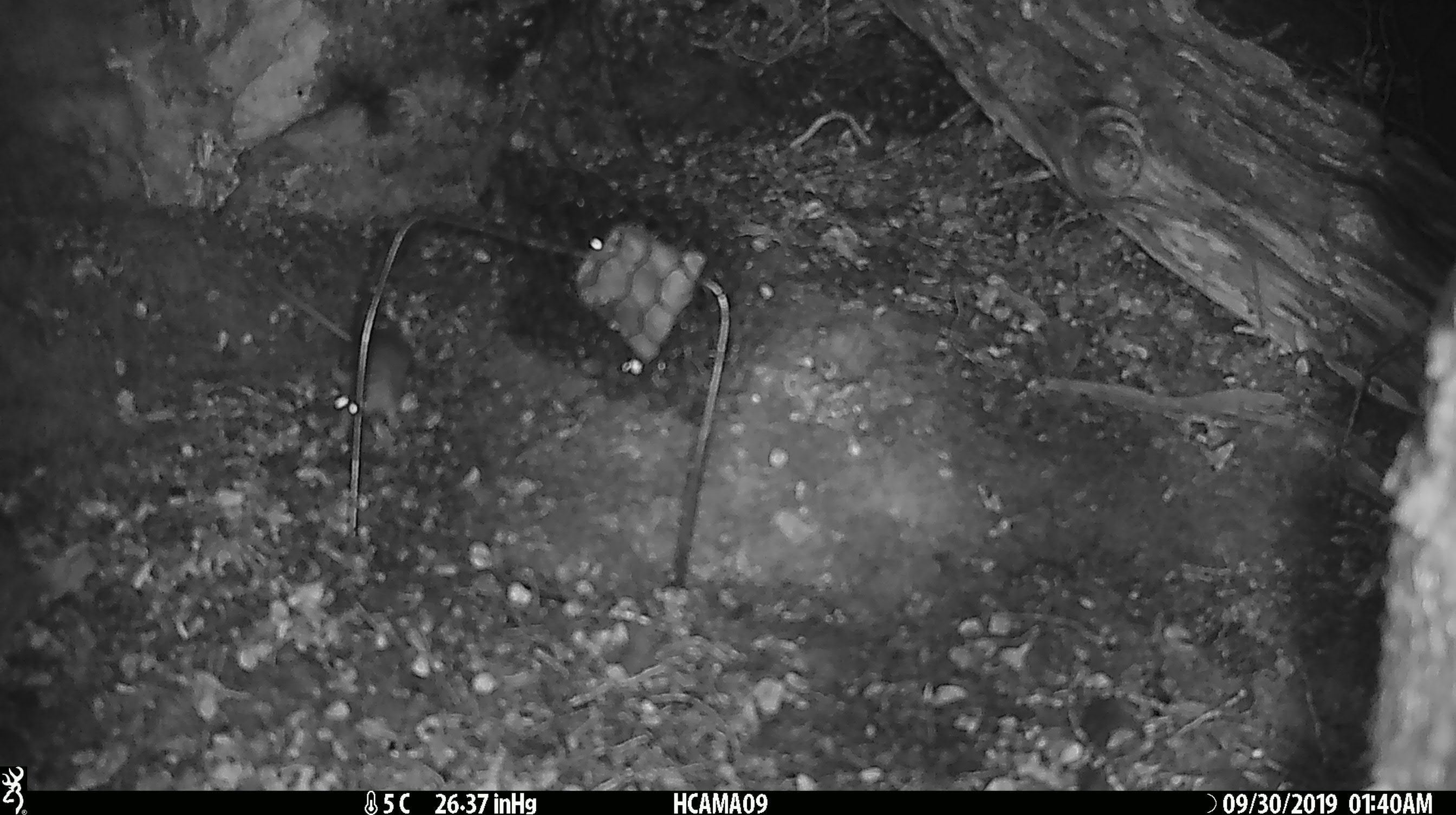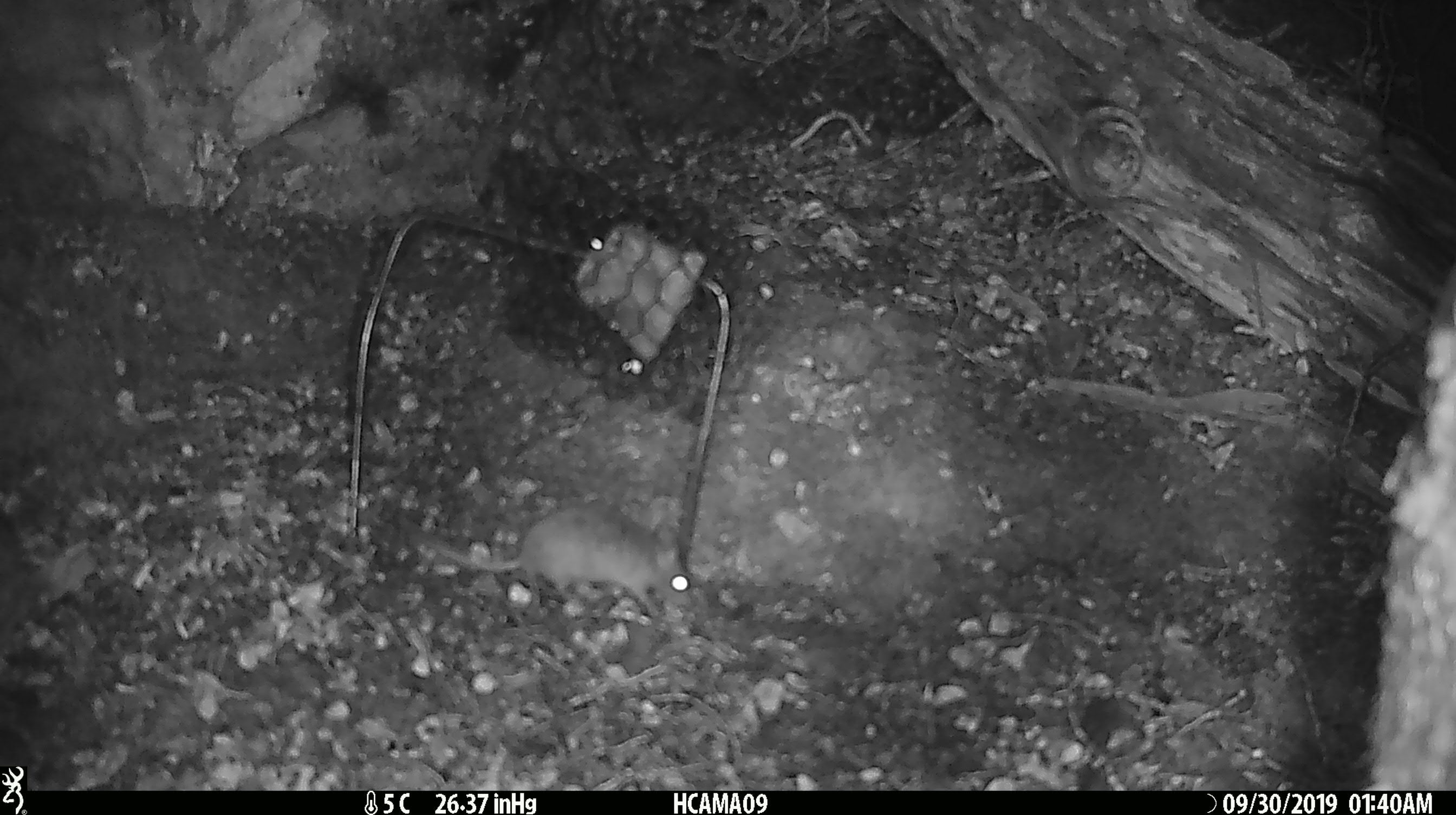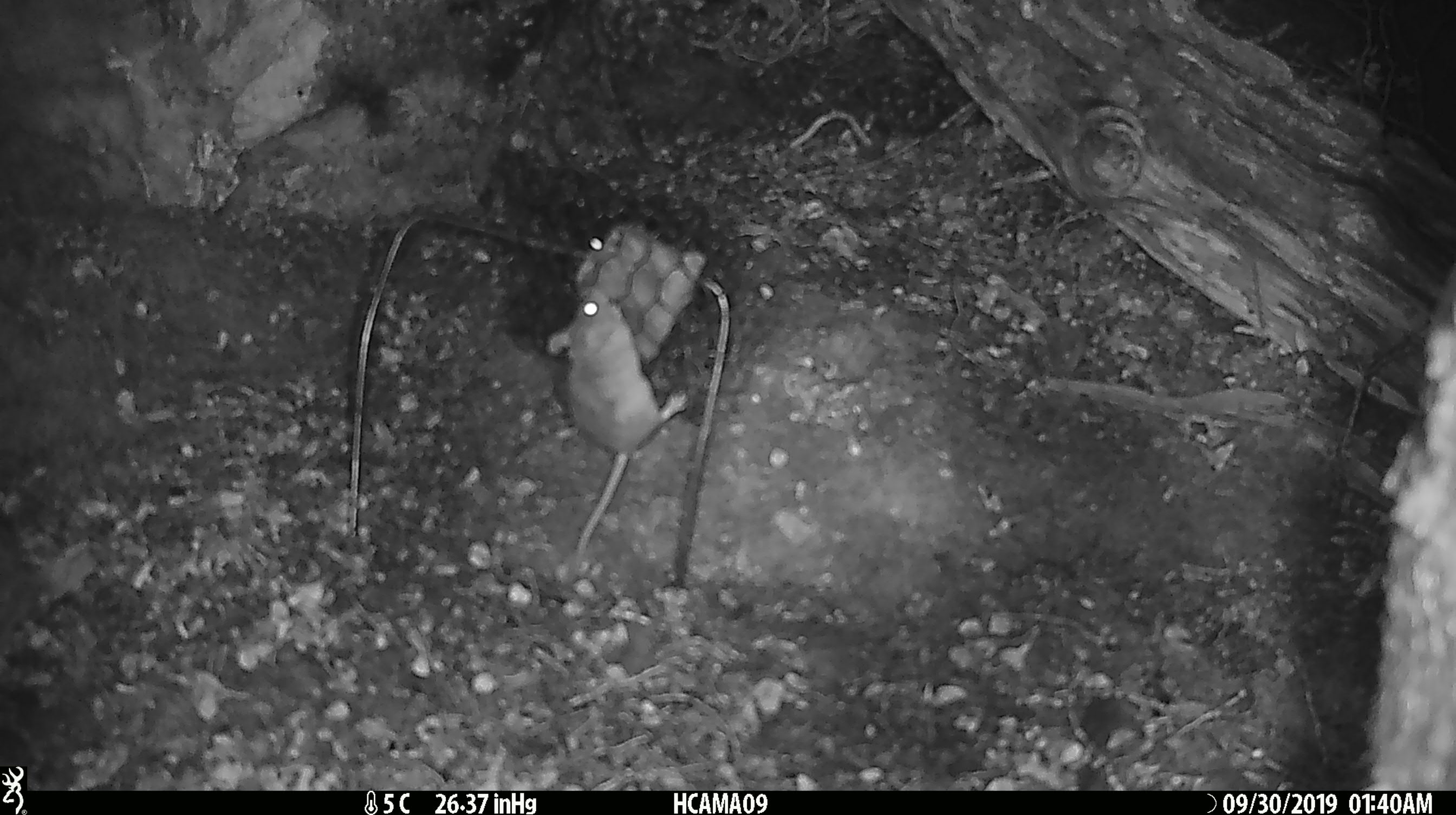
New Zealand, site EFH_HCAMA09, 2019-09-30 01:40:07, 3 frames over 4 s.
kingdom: Animalia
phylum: Chordata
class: Mammalia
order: Rodentia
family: Muridae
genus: Mus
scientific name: Mus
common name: mouse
Mouse (Mus).